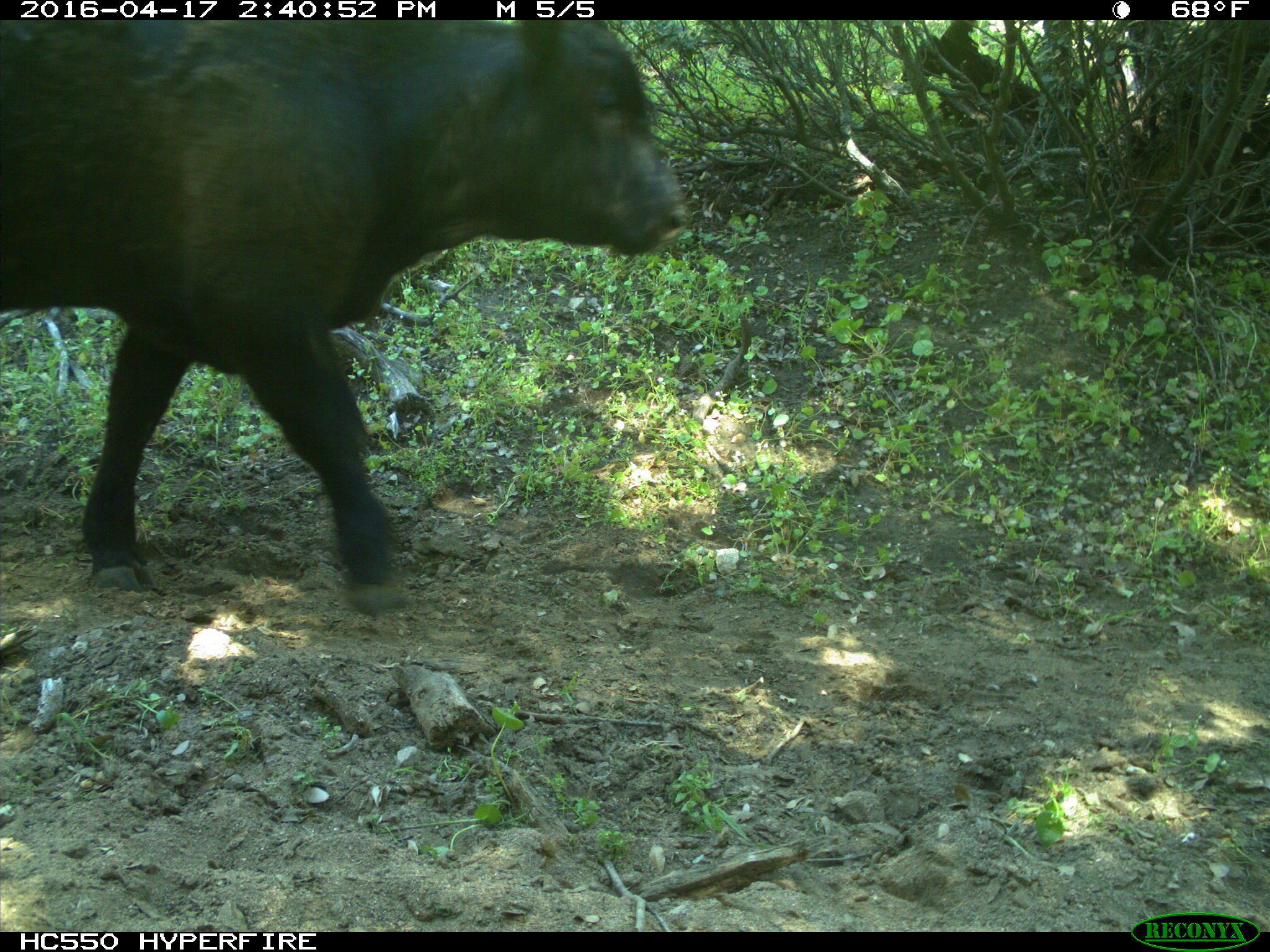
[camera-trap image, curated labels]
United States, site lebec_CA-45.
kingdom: Animalia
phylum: Chordata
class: Mammalia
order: Artiodactyla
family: Bovidae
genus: Bos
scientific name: Bos taurus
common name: domestic cow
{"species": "Bos taurus (domestic cow)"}